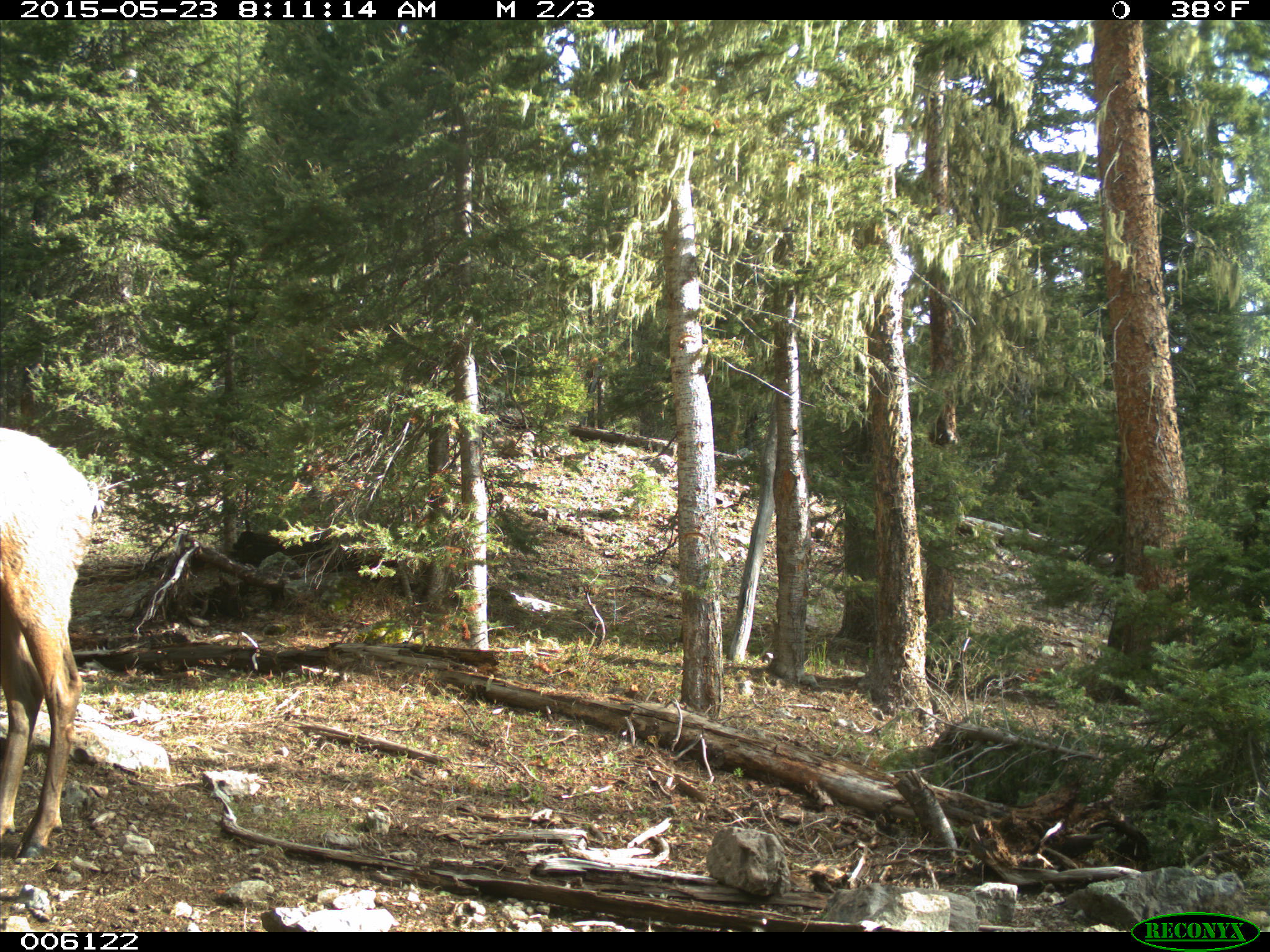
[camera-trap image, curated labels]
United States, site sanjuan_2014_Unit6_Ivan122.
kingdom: Animalia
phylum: Chordata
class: Mammalia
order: Artiodactyla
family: Cervidae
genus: Cervus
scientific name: Cervus elaphus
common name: red deer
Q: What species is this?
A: Cervus elaphus (red deer).